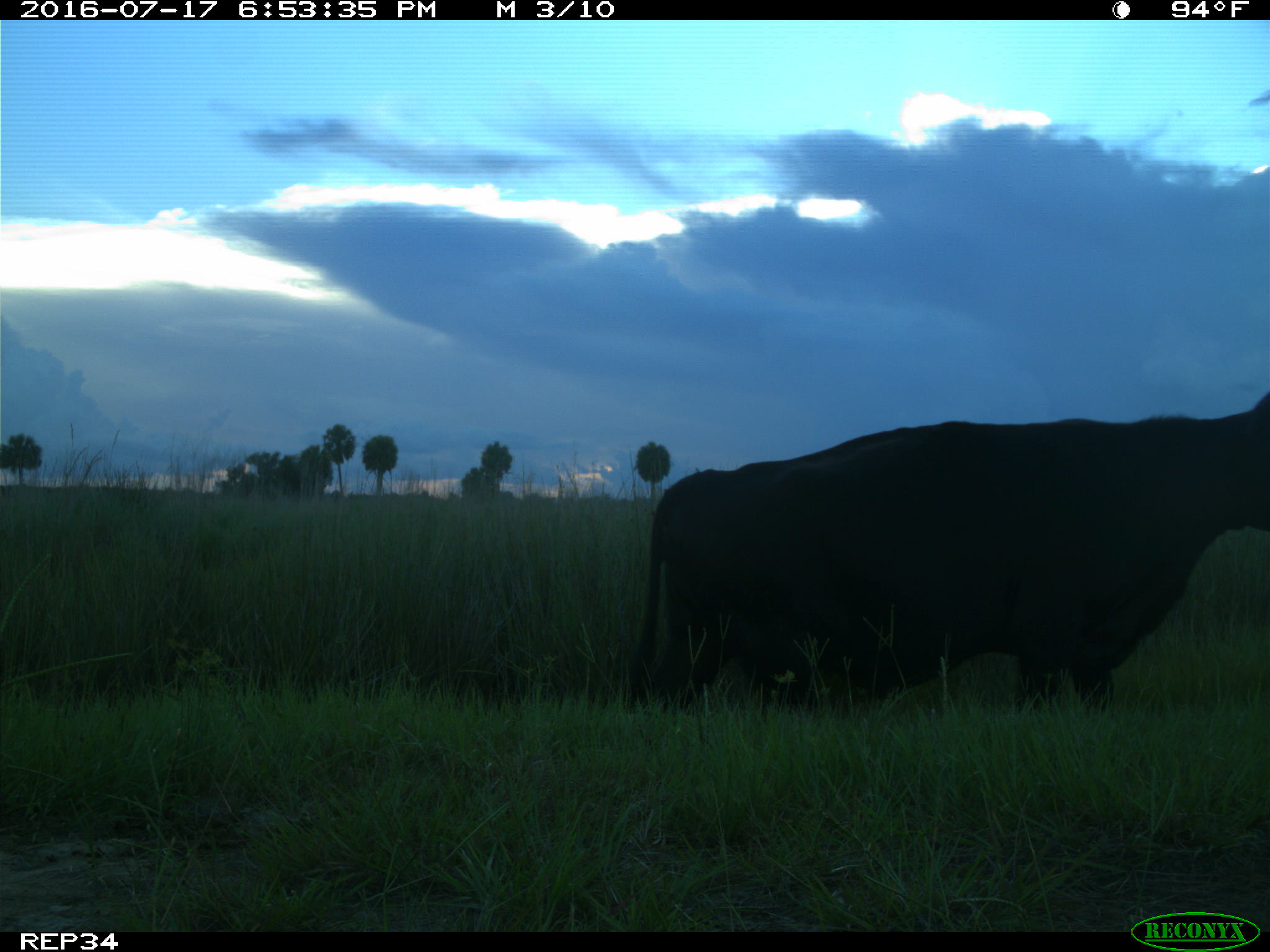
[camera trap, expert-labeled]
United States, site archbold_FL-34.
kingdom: Animalia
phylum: Chordata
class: Mammalia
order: Artiodactyla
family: Bovidae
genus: Bos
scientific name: Bos taurus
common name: domestic cow